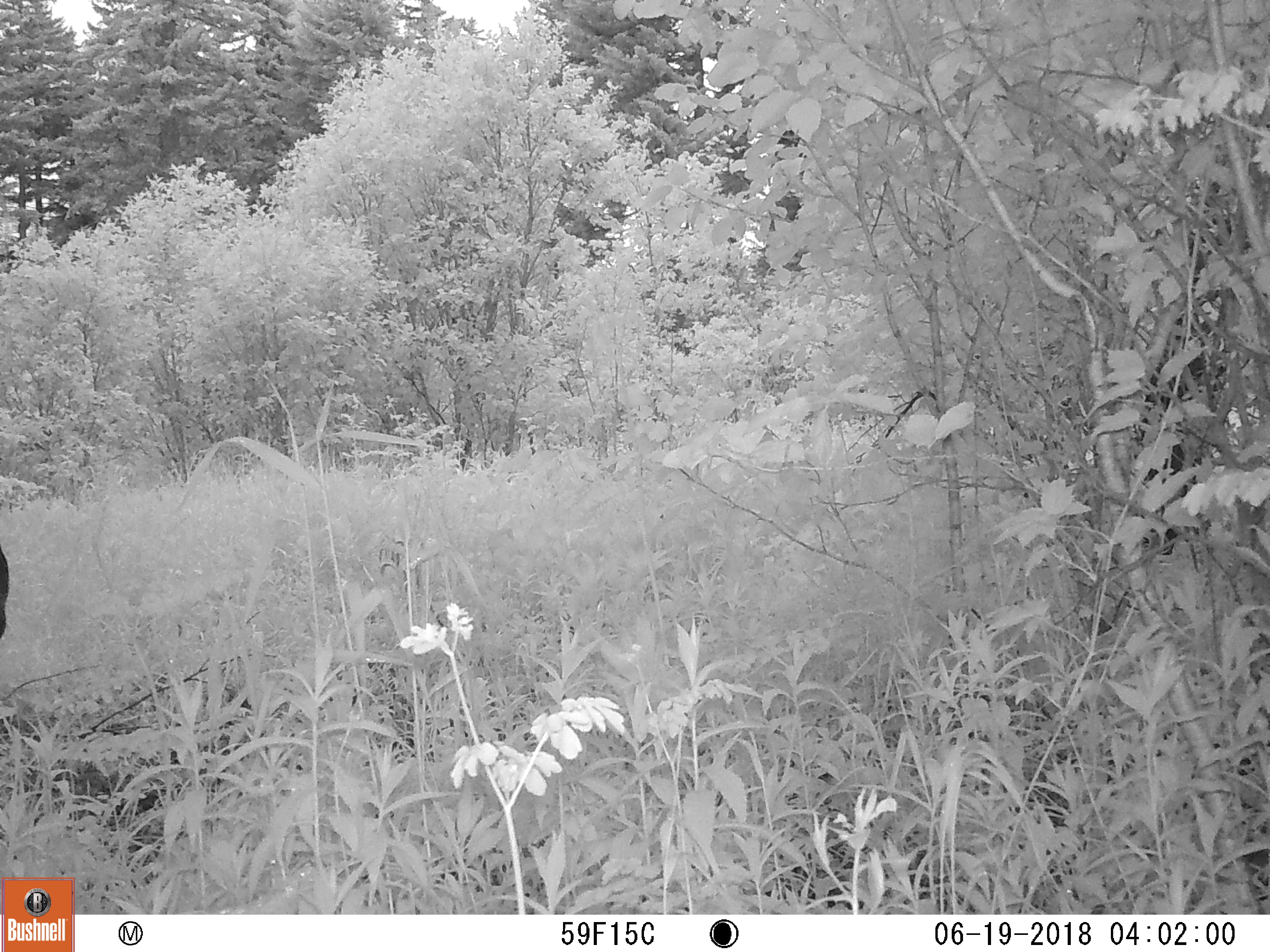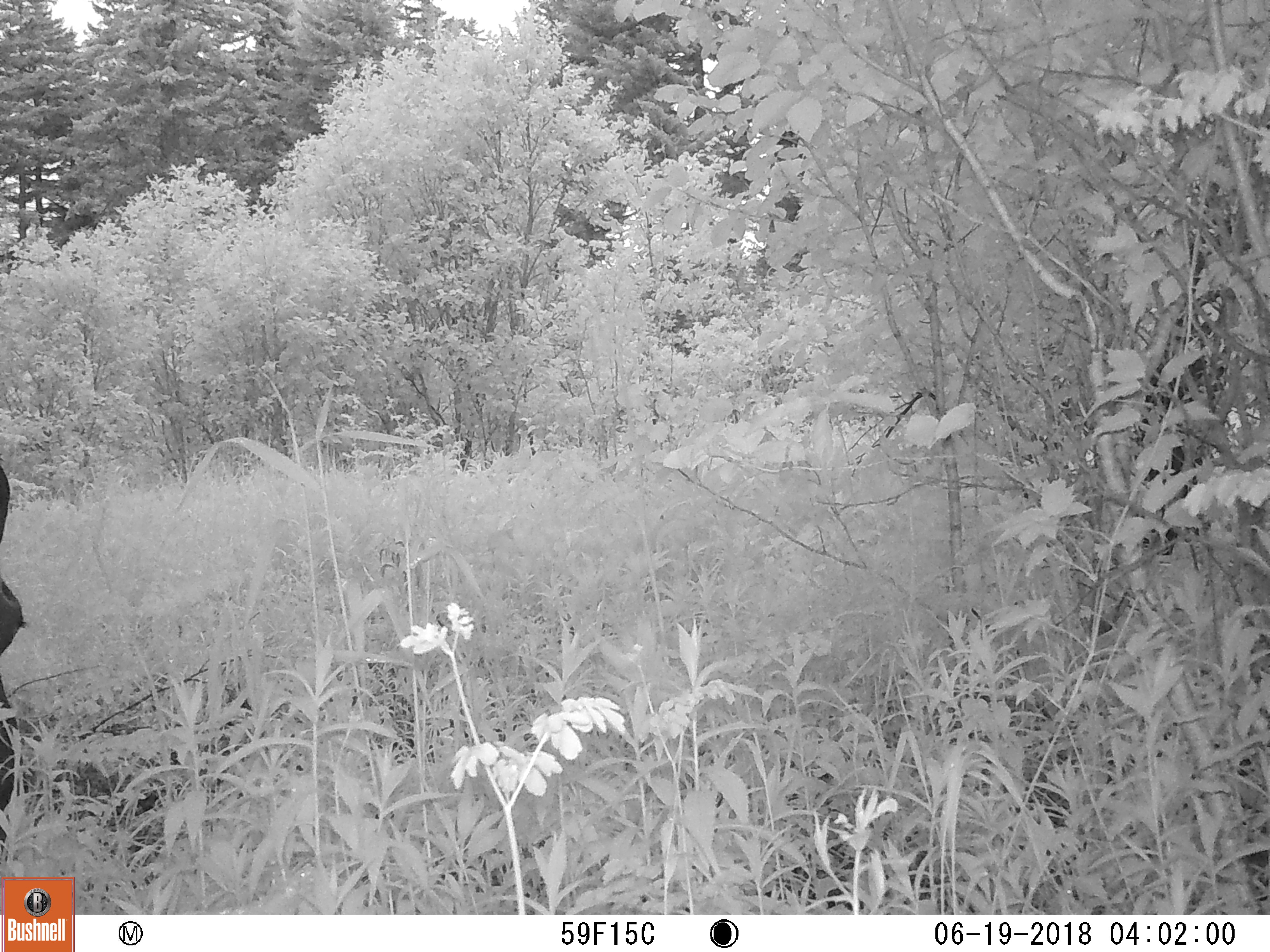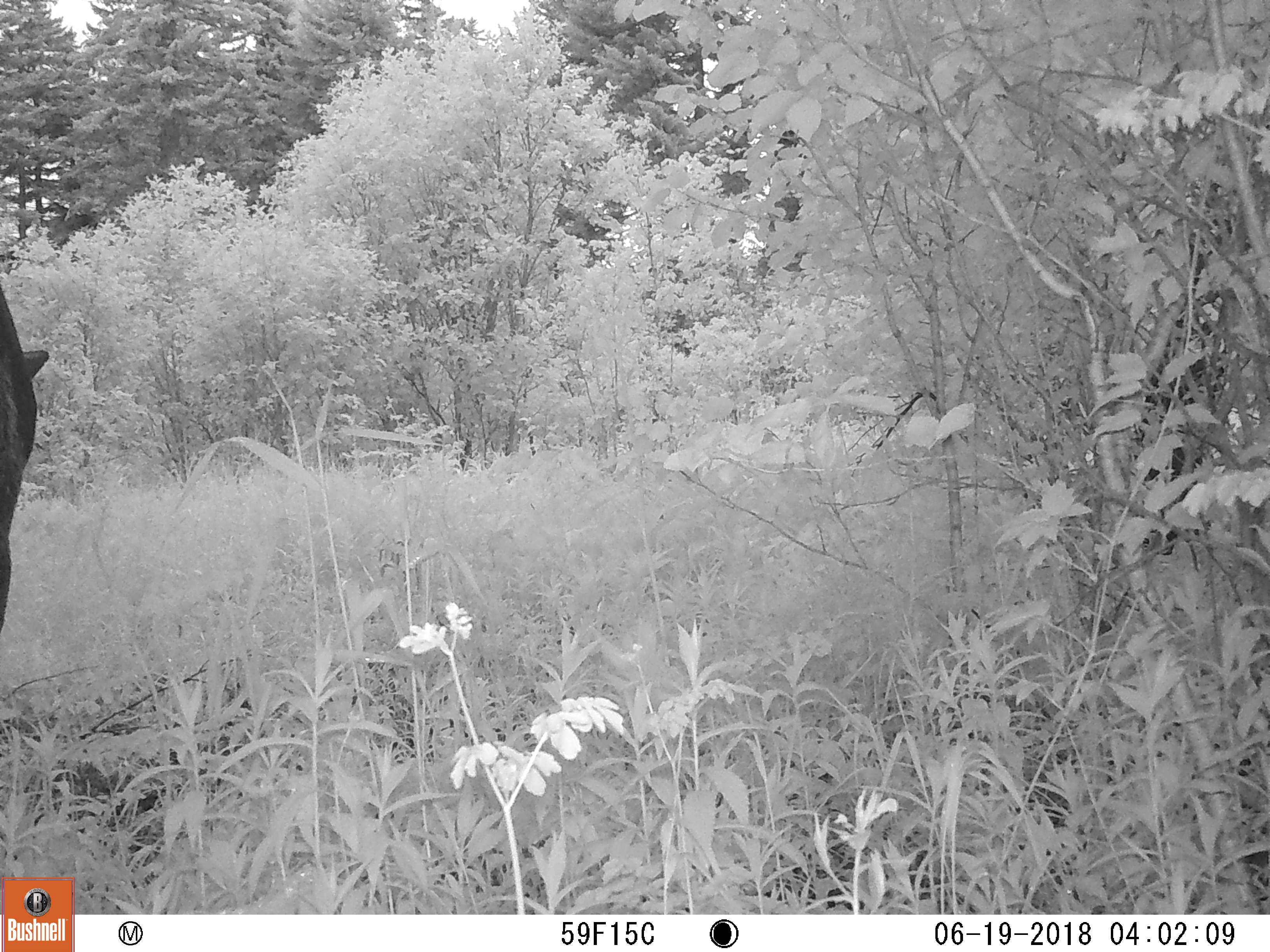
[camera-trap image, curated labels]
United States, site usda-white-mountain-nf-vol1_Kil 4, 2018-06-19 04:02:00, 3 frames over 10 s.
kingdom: Animalia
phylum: Chordata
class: Mammalia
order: Artiodactyla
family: Cervidae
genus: Alces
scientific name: Alces alces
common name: moose